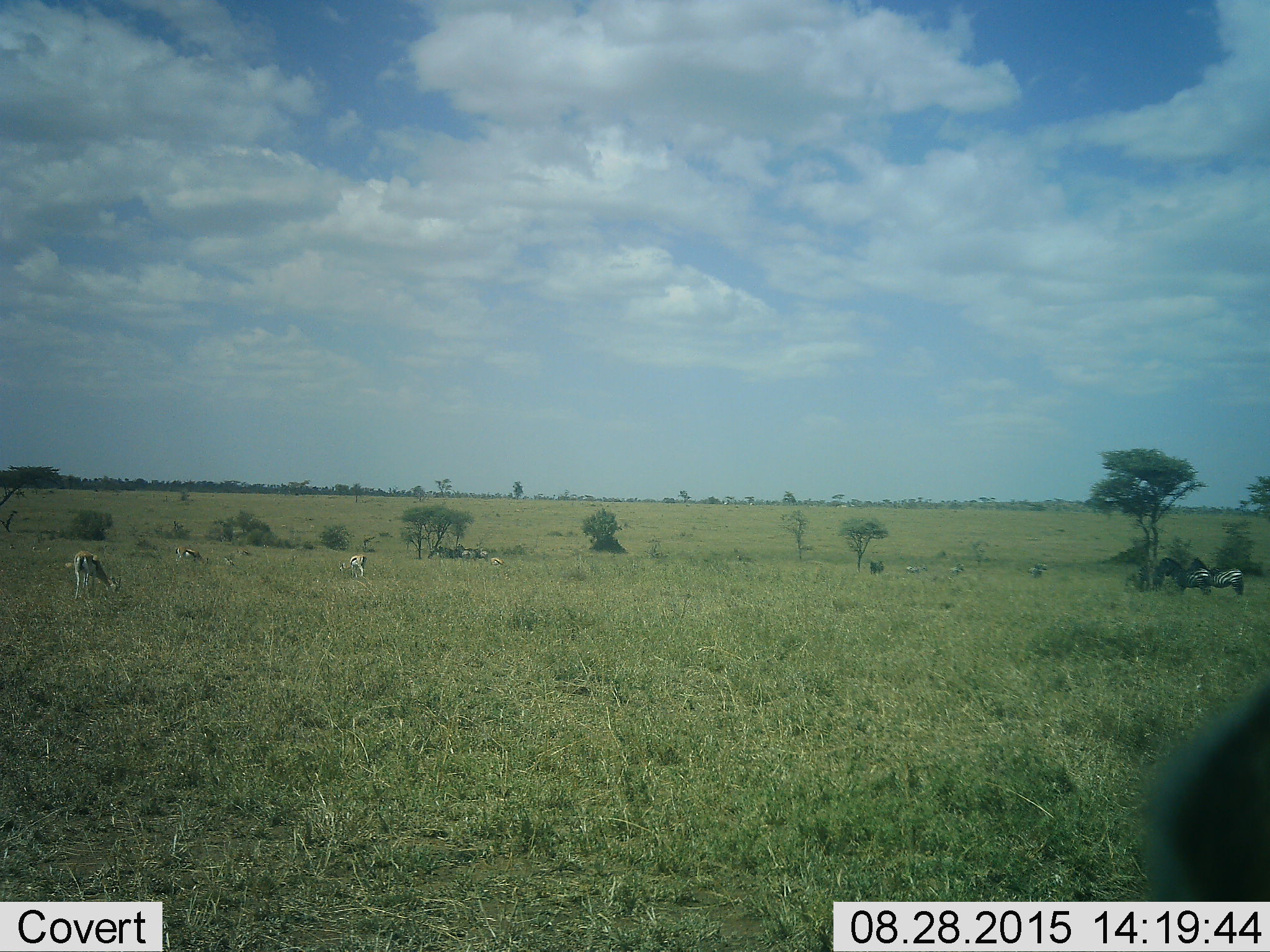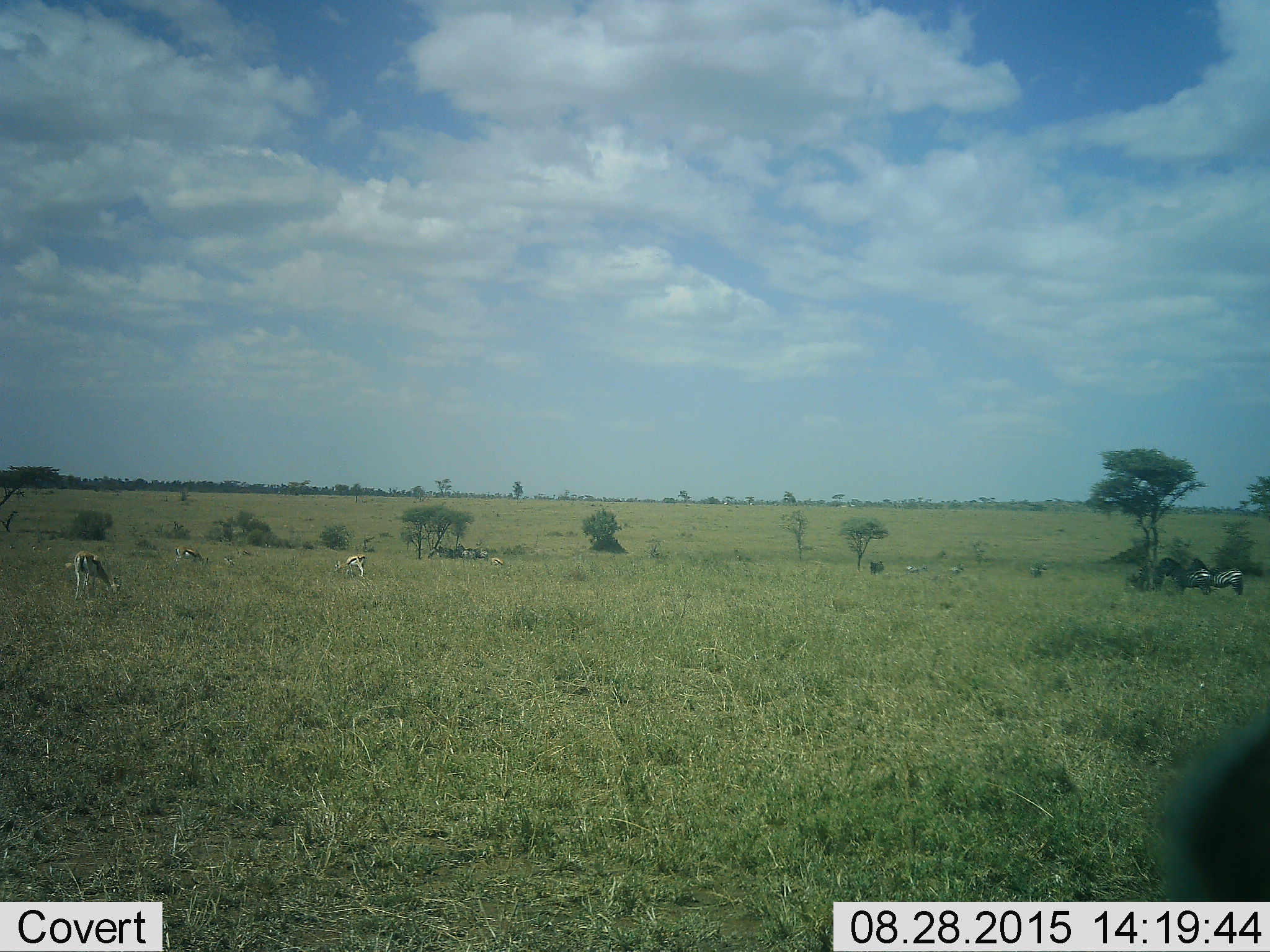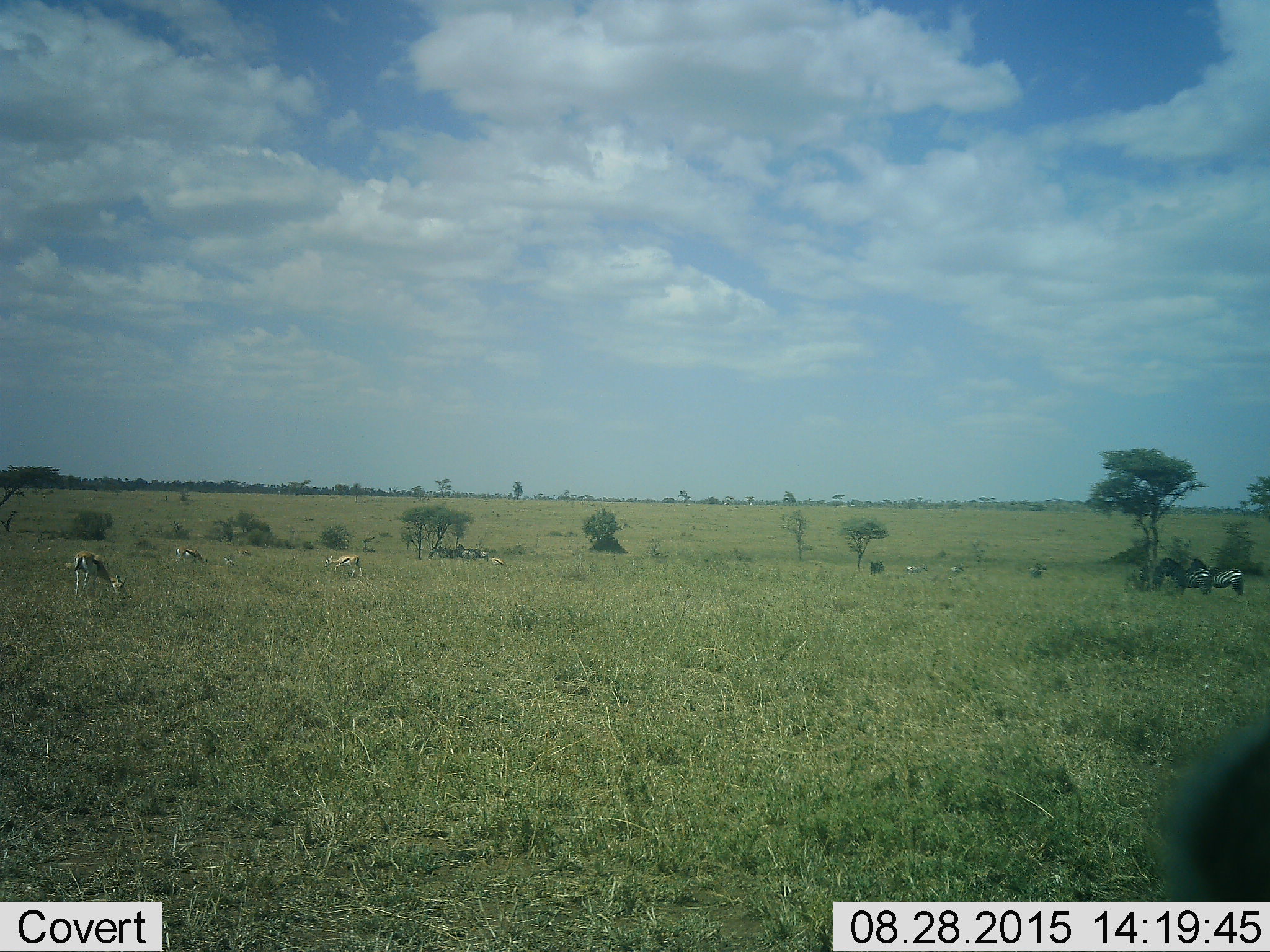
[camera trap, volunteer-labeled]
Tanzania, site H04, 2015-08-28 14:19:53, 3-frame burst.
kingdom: Animalia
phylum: Chordata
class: Mammalia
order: Artiodactyla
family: Bovidae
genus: Eudorcas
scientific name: Eudorcas thomsonii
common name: thomson's gazelle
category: gazellethomsons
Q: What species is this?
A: Gazellethomsons (thomson's gazelle) (Eudorcas thomsonii).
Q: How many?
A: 8.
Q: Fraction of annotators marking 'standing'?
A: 62%.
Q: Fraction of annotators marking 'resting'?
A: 12%.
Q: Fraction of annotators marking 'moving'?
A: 12%.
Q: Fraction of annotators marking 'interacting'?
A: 0%.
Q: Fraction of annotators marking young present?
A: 12%.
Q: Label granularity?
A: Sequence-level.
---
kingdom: Animalia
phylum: Chordata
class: Mammalia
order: Perissodactyla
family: Equidae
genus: Equus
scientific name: Equus quagga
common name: plains zebra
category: zebra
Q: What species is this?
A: Zebra (plains zebra) (Equus quagga).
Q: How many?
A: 4.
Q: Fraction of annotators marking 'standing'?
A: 100%.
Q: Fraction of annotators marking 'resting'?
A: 0%.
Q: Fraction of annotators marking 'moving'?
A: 11%.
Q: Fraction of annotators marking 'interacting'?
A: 0%.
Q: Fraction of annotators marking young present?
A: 0%.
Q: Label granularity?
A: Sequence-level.